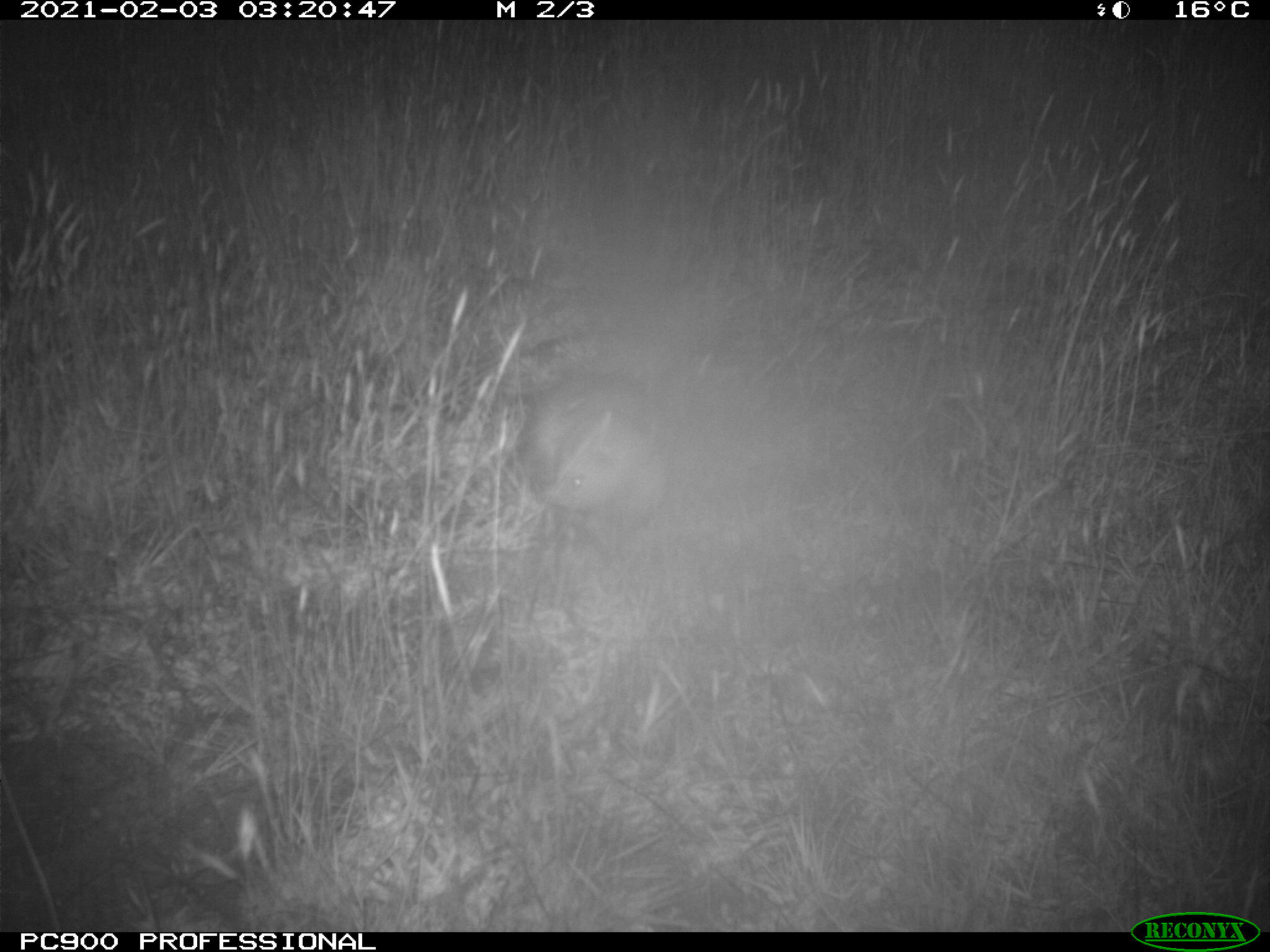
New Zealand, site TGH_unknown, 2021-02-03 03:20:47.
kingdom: Animalia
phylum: Chordata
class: Mammalia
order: Carnivora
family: Mustelidae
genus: Mustela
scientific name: Mustela furo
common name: ferret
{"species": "ferret (Mustela furo)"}